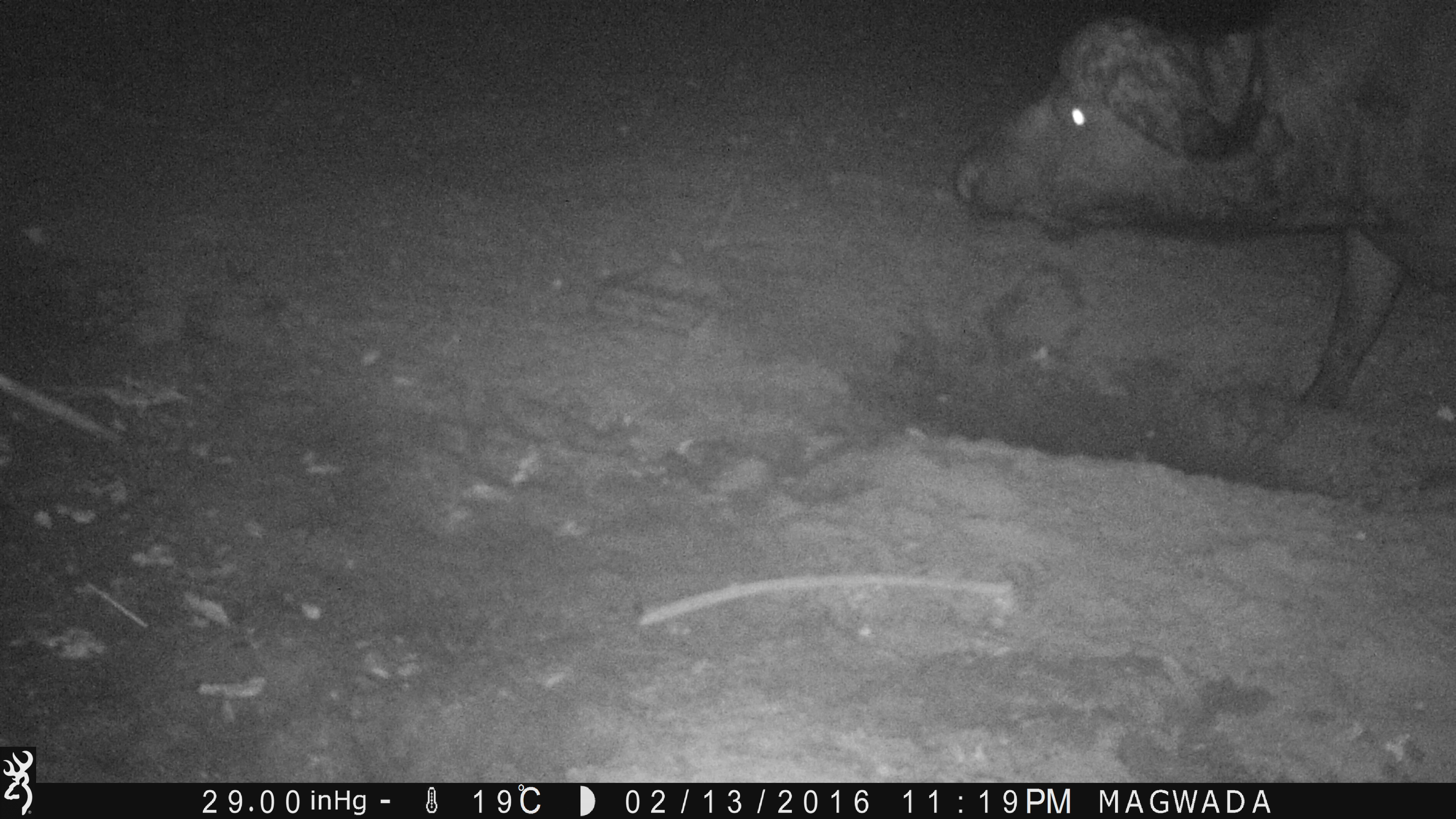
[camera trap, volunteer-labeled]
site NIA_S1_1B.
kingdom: Animalia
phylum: Chordata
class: Mammalia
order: Artiodactyla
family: Bovidae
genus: Syncerus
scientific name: Syncerus caffer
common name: african buffalo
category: buffalo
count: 1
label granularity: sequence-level